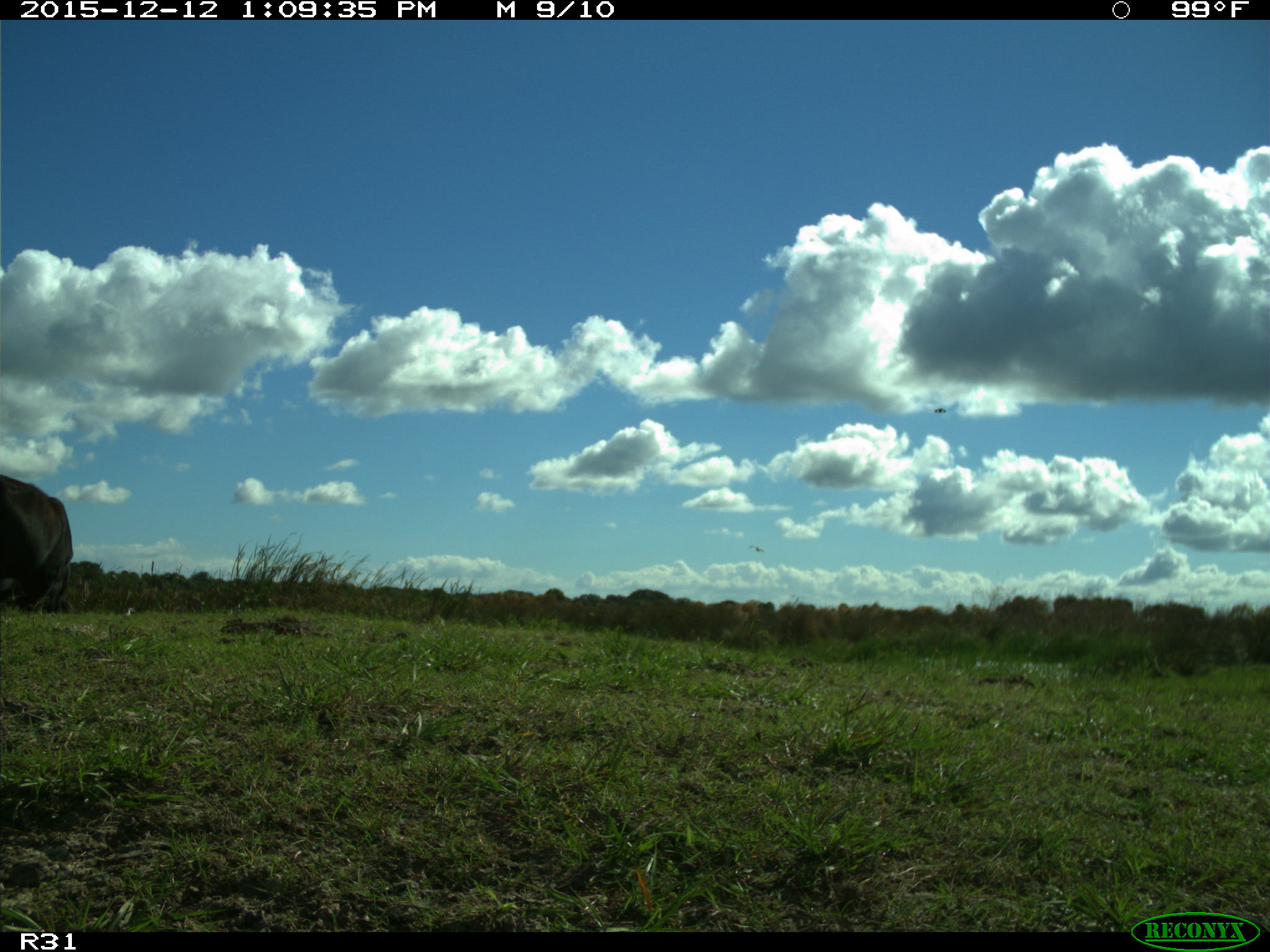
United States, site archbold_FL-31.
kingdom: Animalia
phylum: Chordata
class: Mammalia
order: Artiodactyla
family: Bovidae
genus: Bos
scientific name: Bos taurus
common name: domestic cow